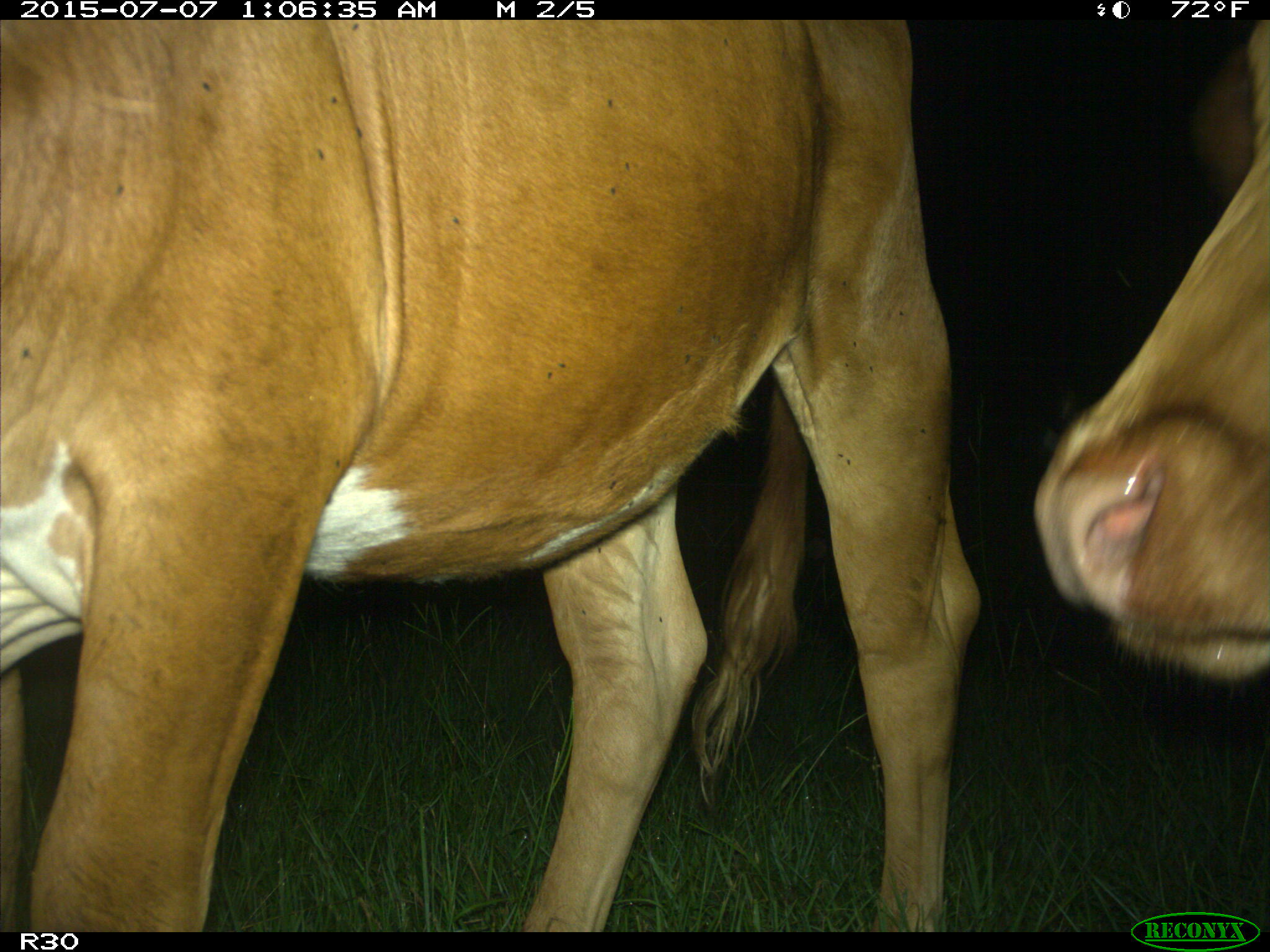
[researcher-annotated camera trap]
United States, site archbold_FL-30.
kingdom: Animalia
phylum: Chordata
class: Mammalia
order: Artiodactyla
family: Bovidae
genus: Bos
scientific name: Bos taurus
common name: domestic cow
Bos taurus (domestic cow).